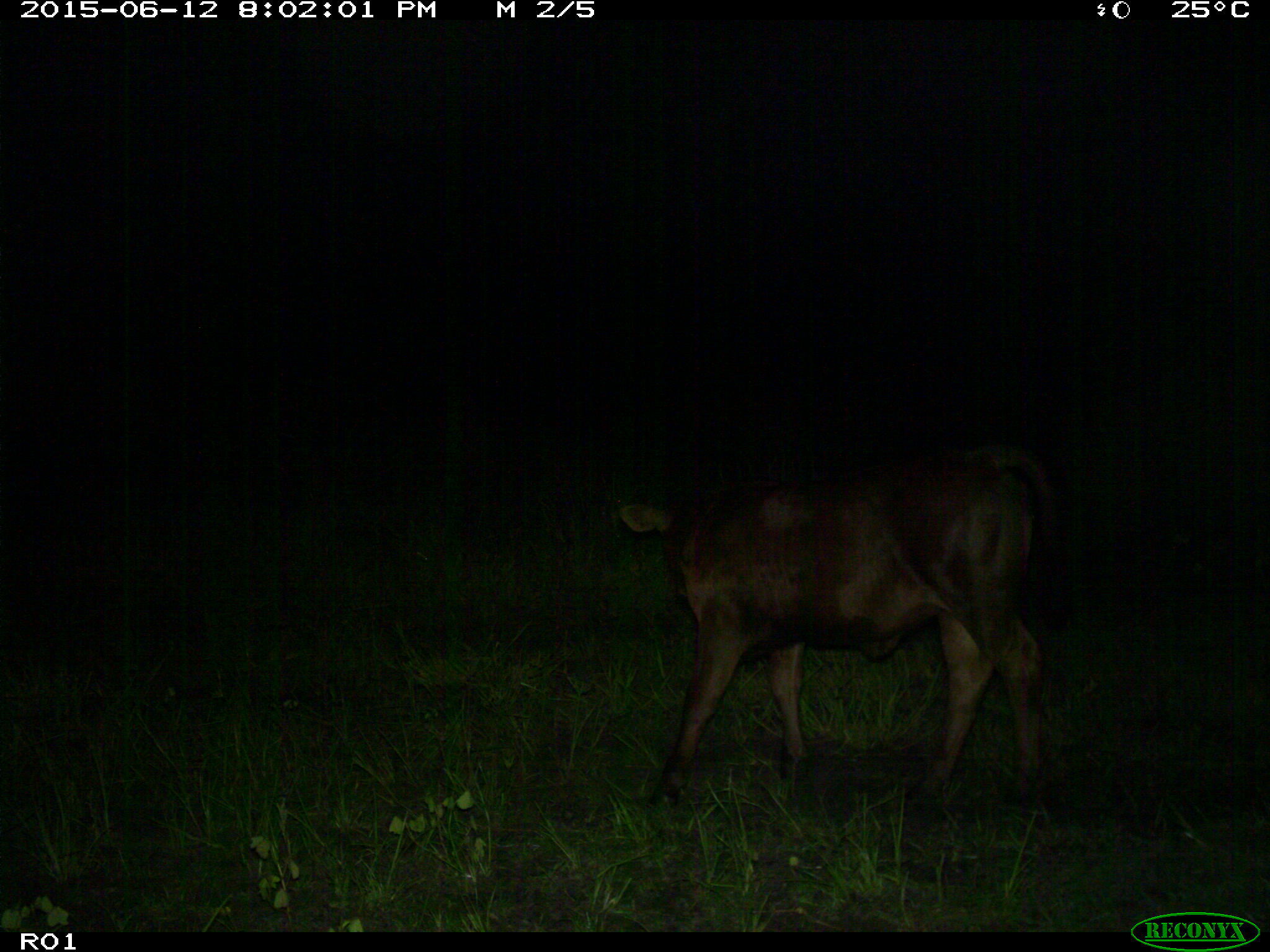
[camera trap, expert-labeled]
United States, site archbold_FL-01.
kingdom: Animalia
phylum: Chordata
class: Mammalia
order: Artiodactyla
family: Bovidae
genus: Bos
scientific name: Bos taurus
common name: domestic cow